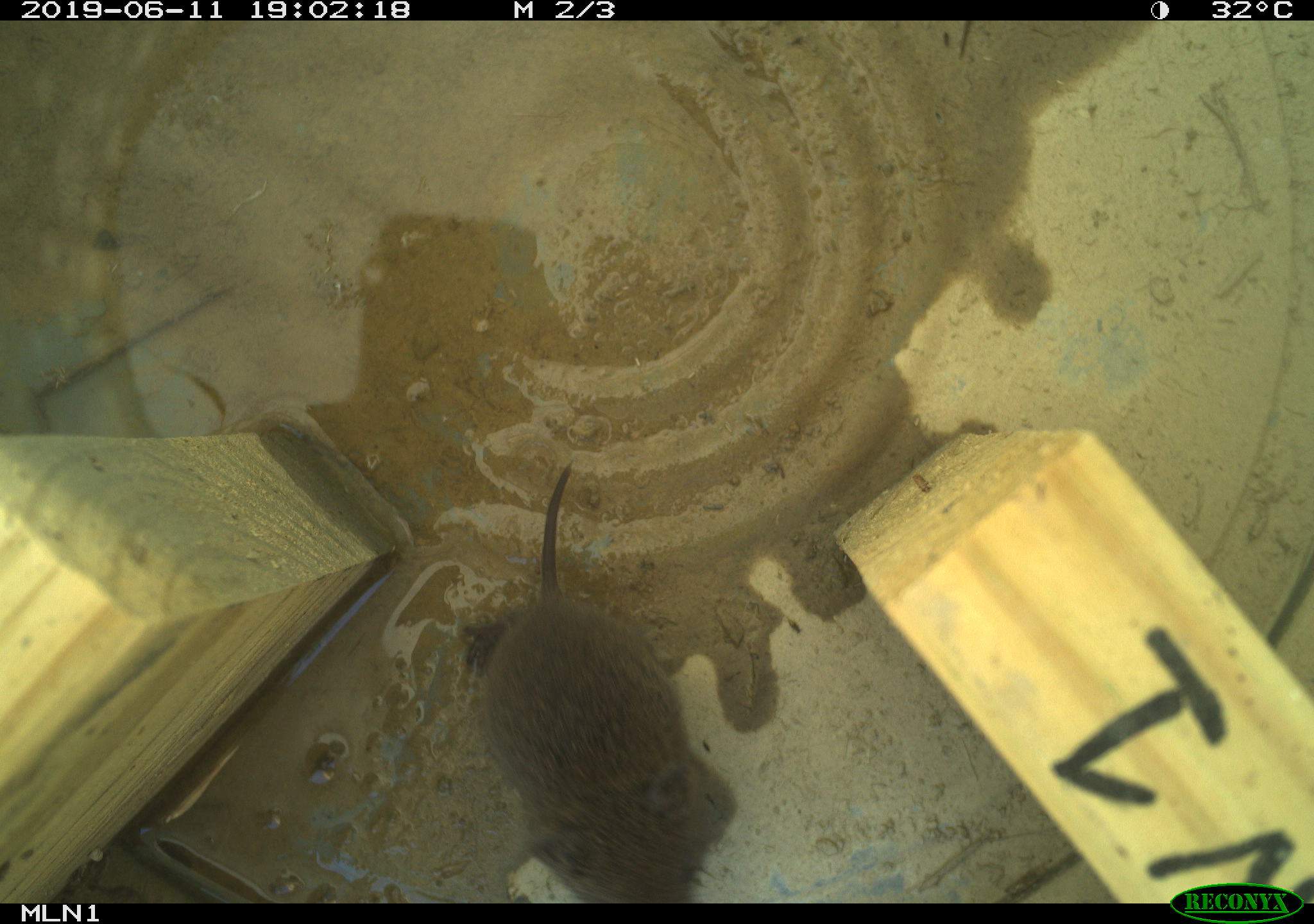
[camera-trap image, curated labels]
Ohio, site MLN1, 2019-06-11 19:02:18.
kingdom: Animalia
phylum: Chordata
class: Mammalia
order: Rodentia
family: Cricetidae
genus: Microtus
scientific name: Microtus pennsylvanicus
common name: meadow vole